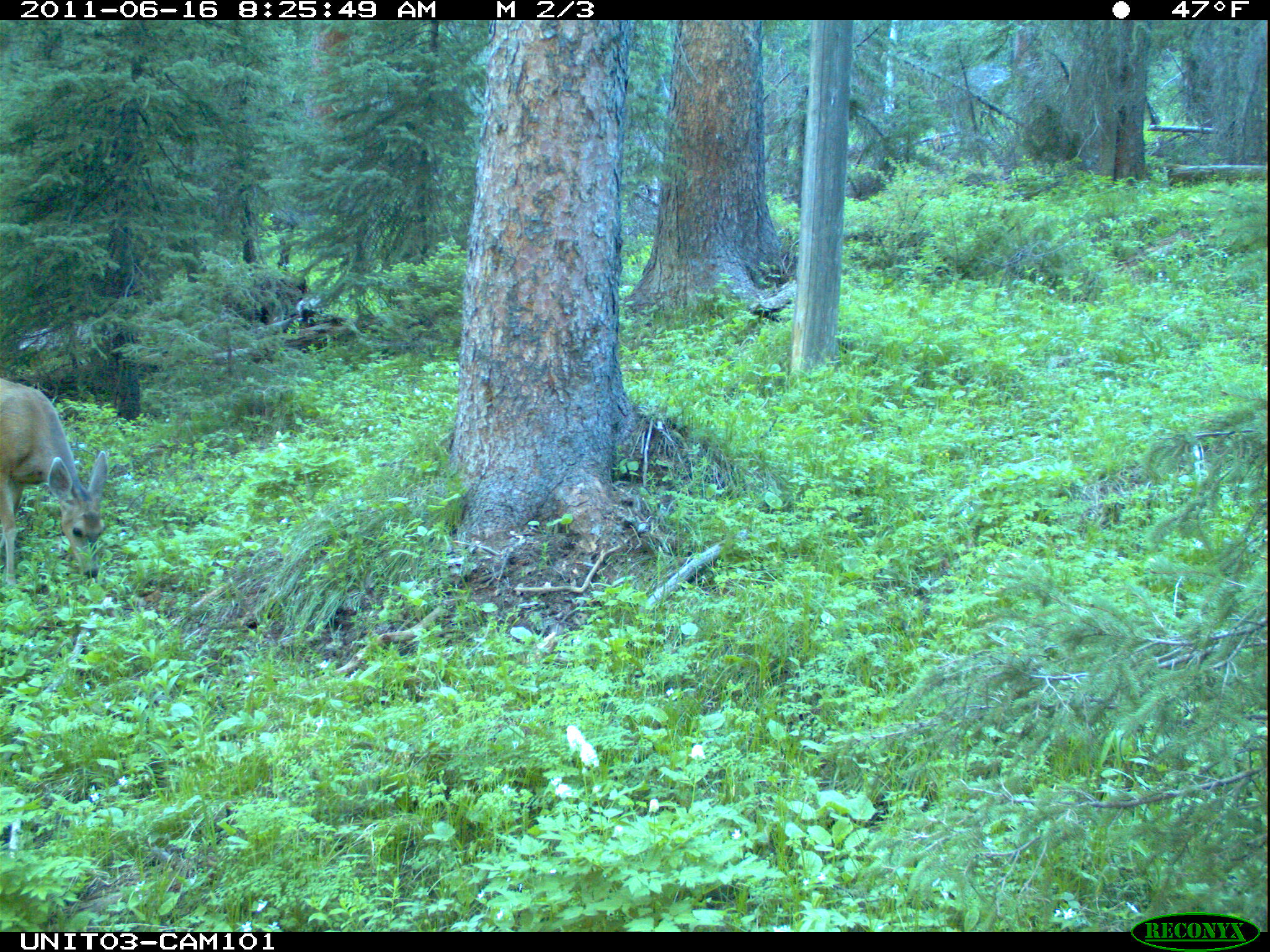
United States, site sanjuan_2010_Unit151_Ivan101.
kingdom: Animalia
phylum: Chordata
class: Mammalia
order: Artiodactyla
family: Cervidae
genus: Odocoileus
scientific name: Odocoileus hemionus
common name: mule deer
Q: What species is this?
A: Odocoileus hemionus (mule deer).